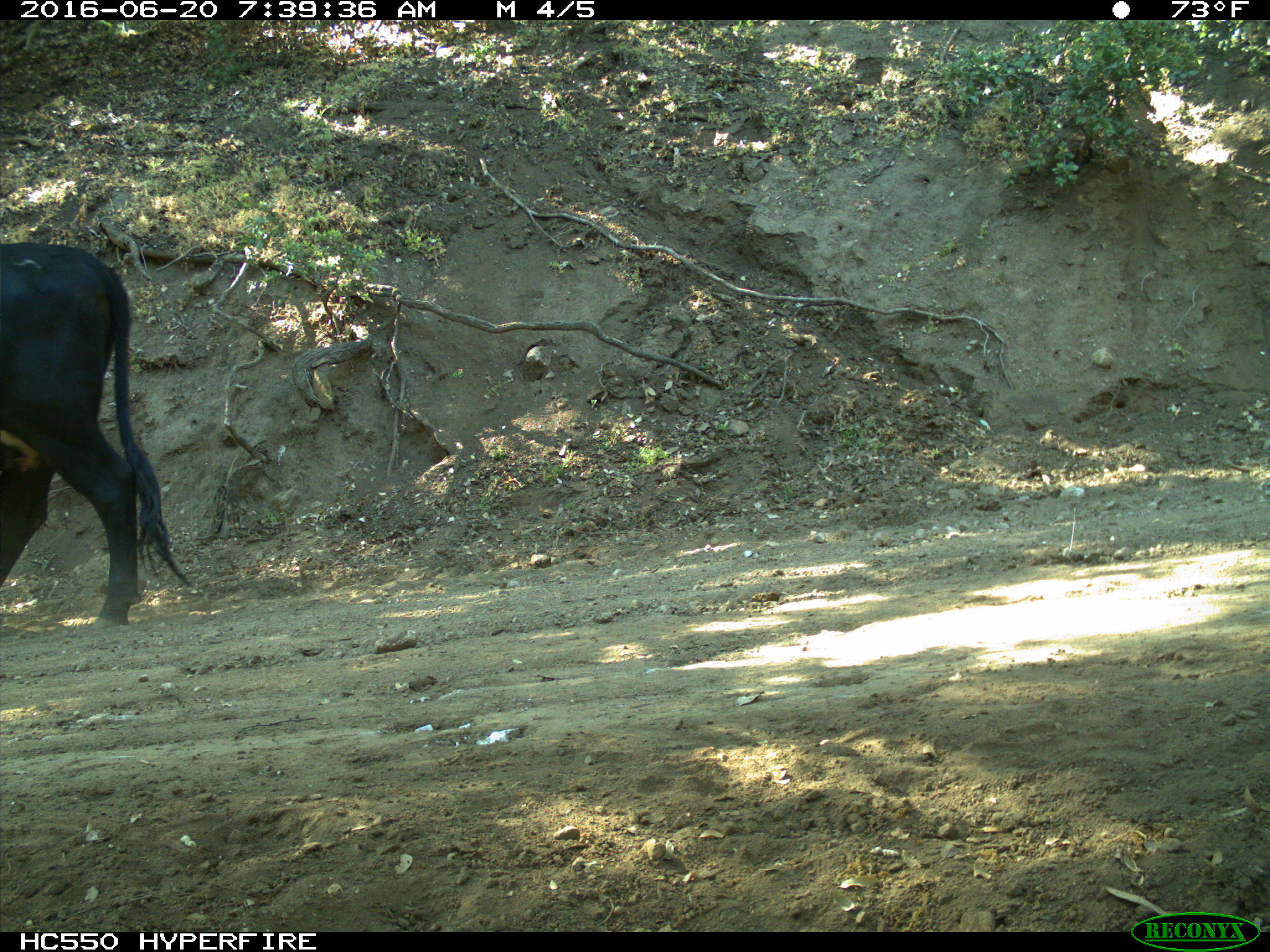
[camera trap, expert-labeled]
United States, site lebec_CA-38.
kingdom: Animalia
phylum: Chordata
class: Mammalia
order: Artiodactyla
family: Bovidae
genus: Bos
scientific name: Bos taurus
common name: domestic cow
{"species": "Bos taurus (domestic cow)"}